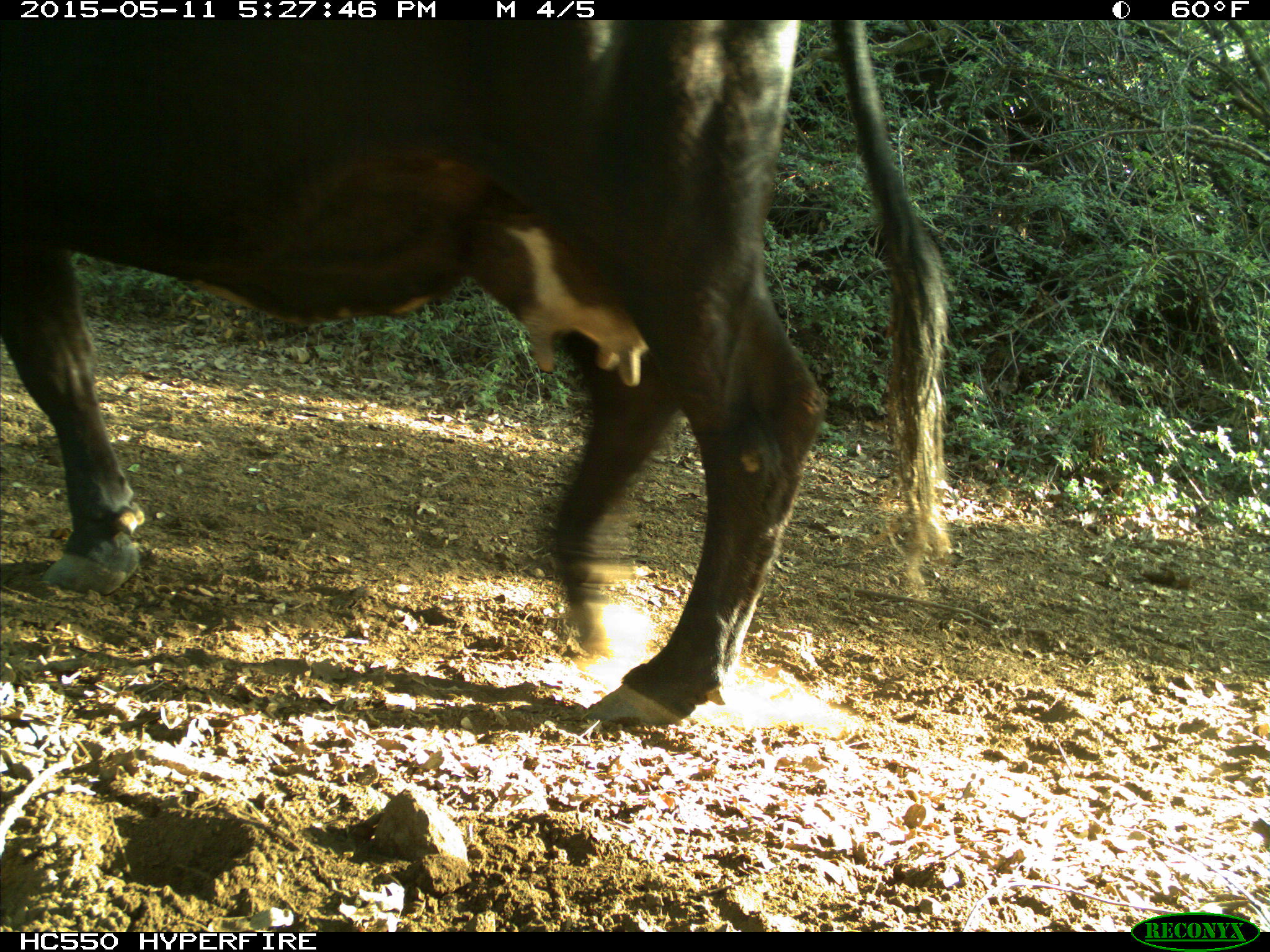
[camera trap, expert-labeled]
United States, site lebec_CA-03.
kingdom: Animalia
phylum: Chordata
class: Mammalia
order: Artiodactyla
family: Bovidae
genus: Bos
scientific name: Bos taurus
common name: domestic cow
Bos taurus (domestic cow).